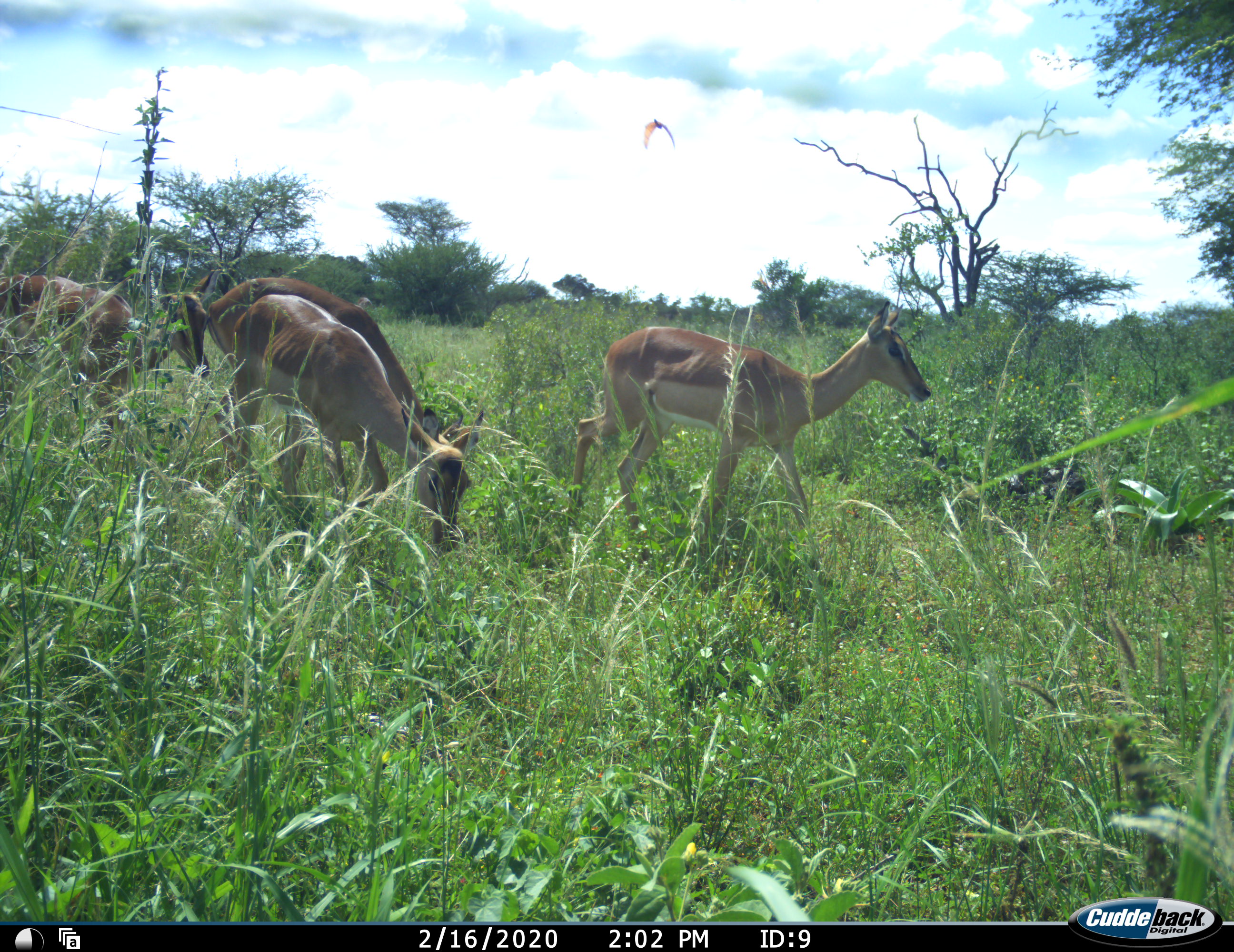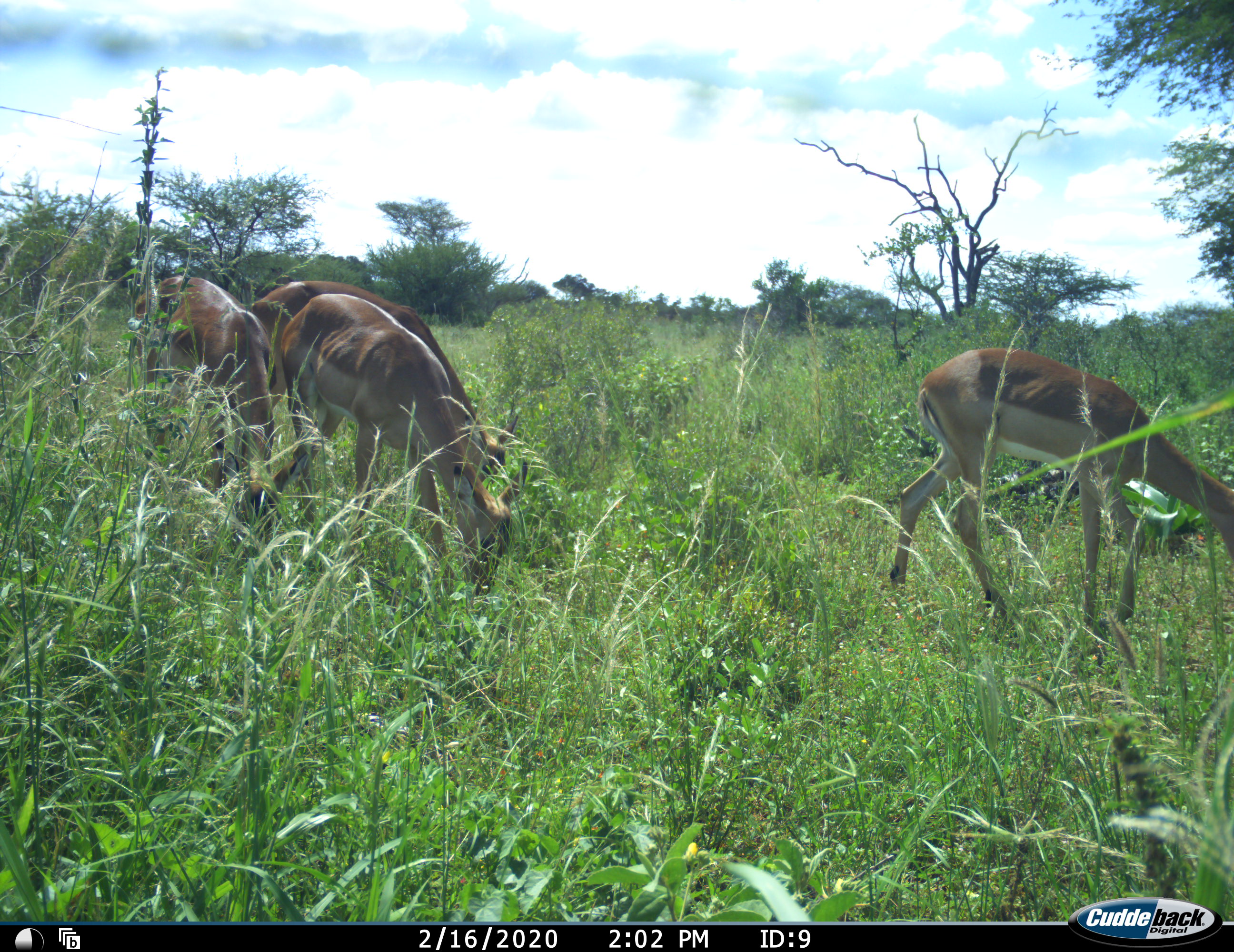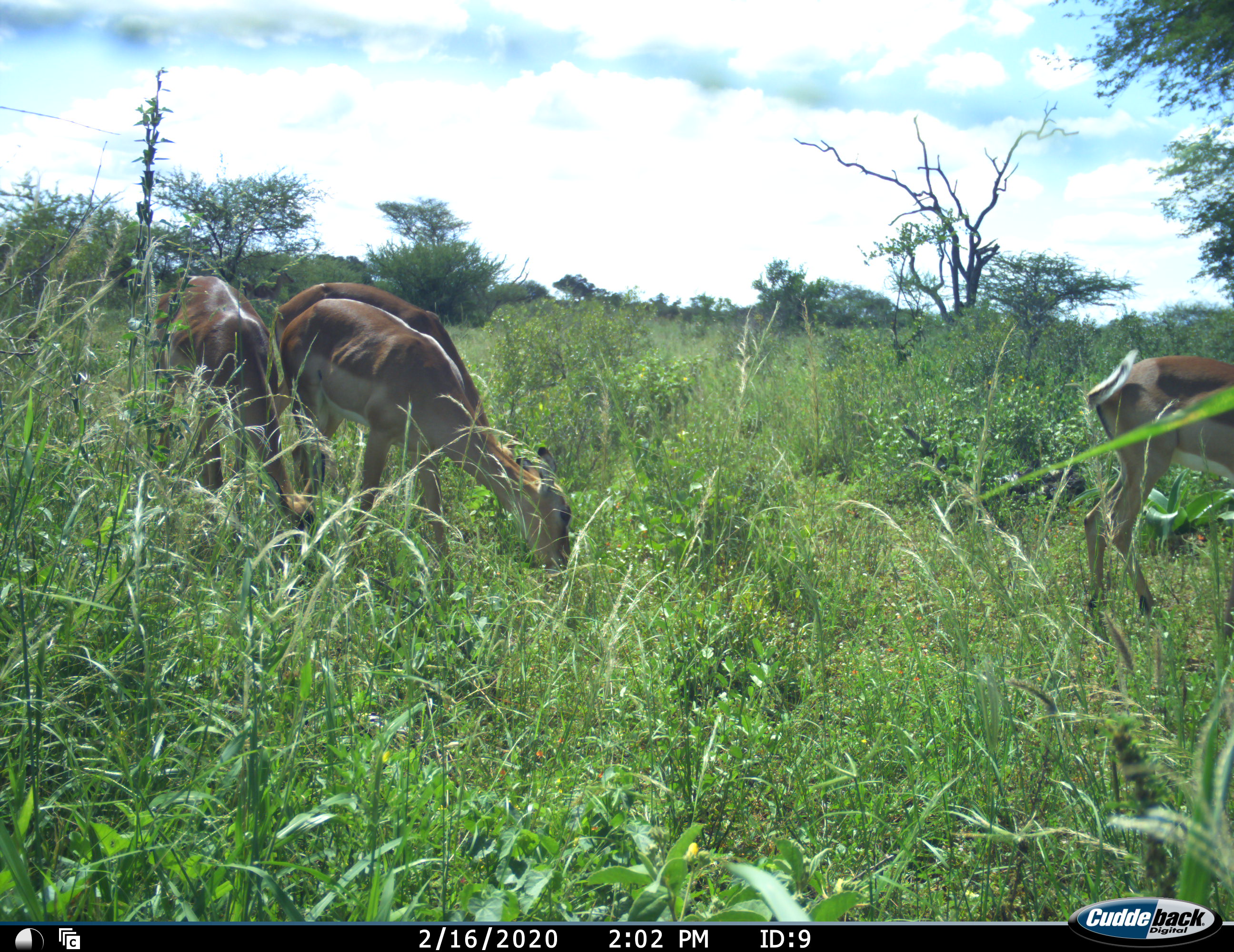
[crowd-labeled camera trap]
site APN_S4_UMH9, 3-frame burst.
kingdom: Animalia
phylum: Chordata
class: Mammalia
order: Artiodactyla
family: Bovidae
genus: Aepyceros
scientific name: Aepyceros melampus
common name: impala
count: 4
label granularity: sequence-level